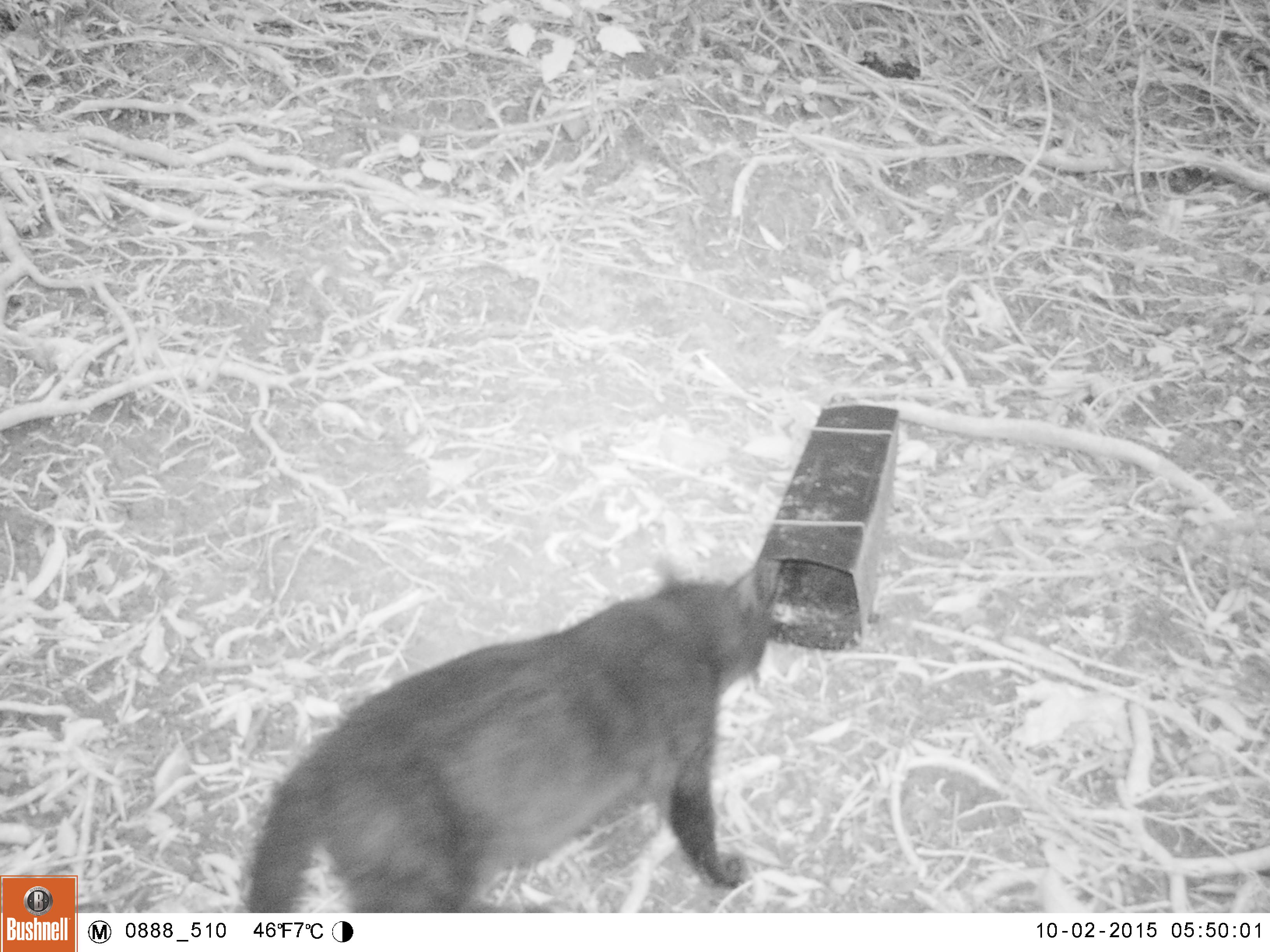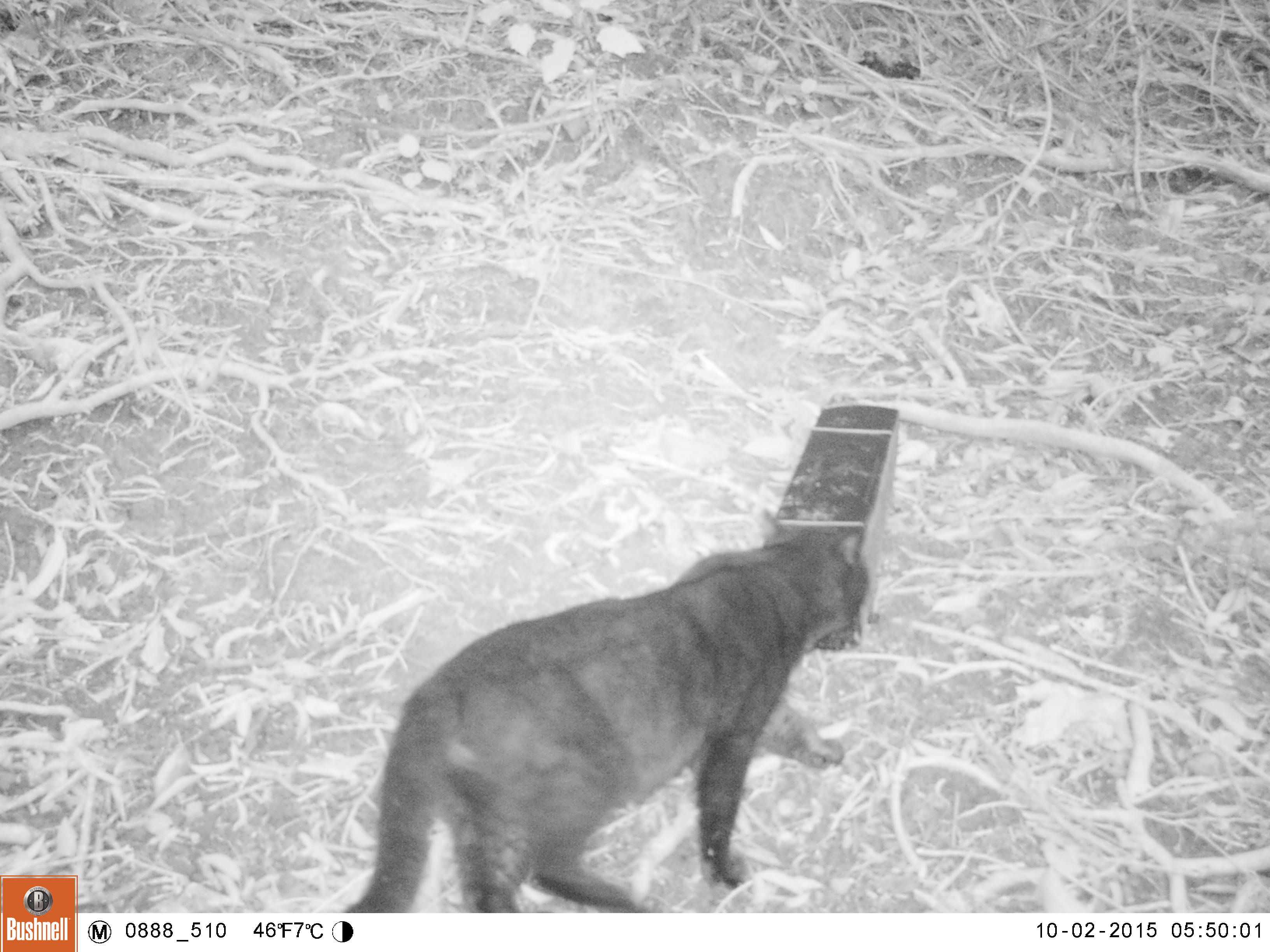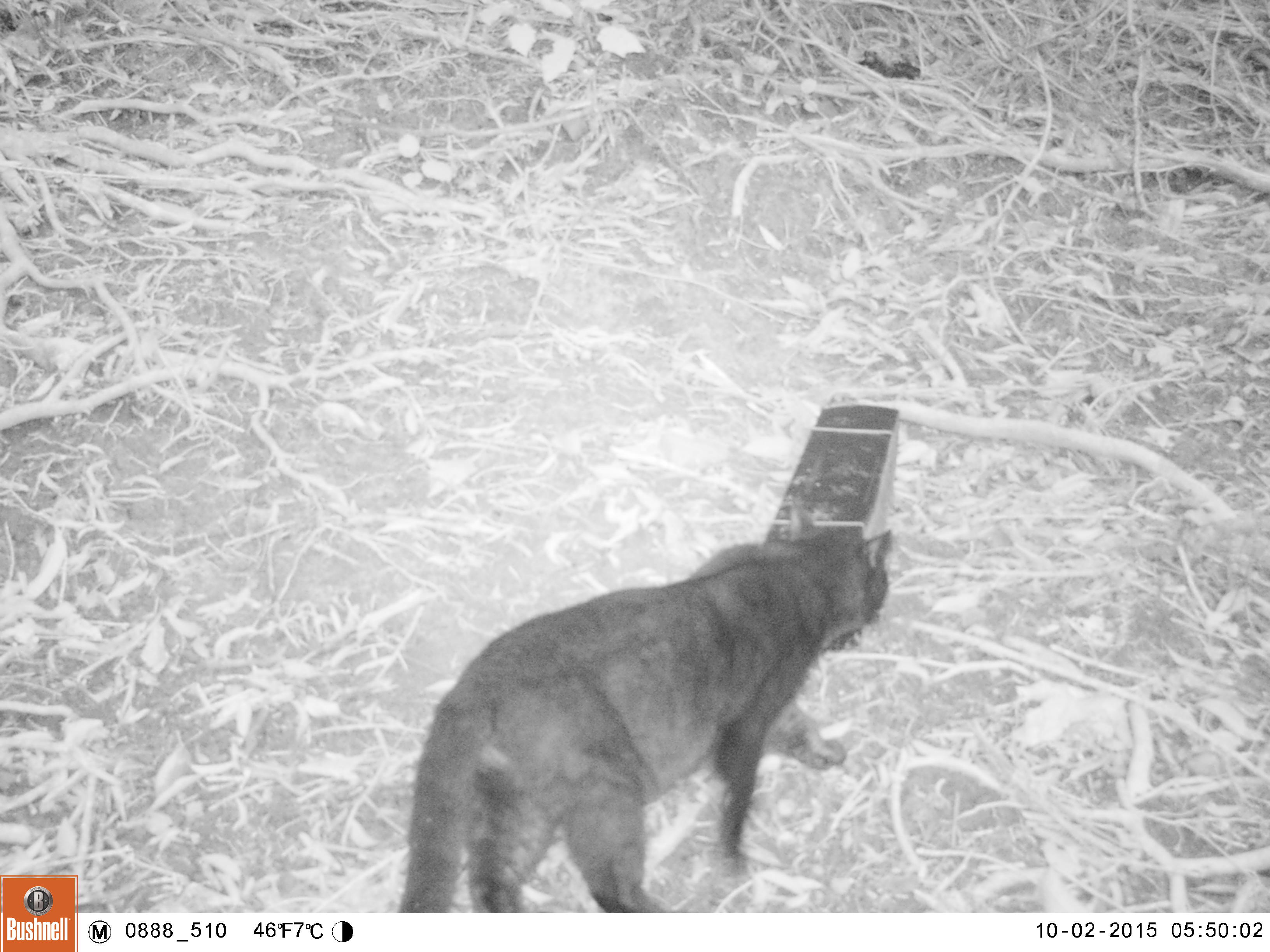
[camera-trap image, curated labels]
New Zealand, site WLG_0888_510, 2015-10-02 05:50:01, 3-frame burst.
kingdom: Animalia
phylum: Chordata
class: Mammalia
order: Carnivora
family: Felidae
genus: Felis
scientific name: Felis catus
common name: domestic cat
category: cat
Cat (domestic cat) (Felis catus).